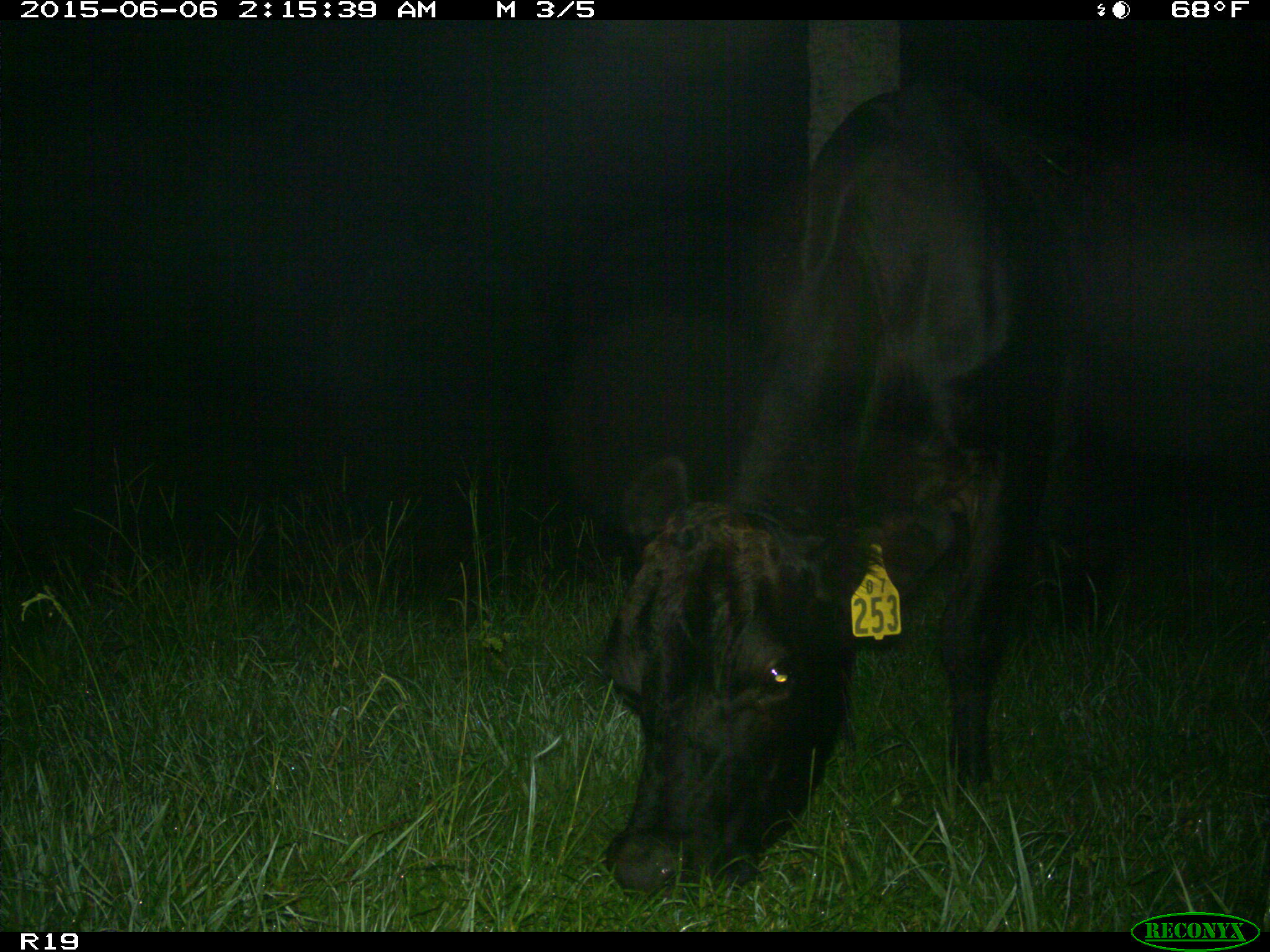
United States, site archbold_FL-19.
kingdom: Animalia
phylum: Chordata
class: Mammalia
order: Artiodactyla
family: Bovidae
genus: Bos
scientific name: Bos taurus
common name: domestic cow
Bos taurus (domestic cow).